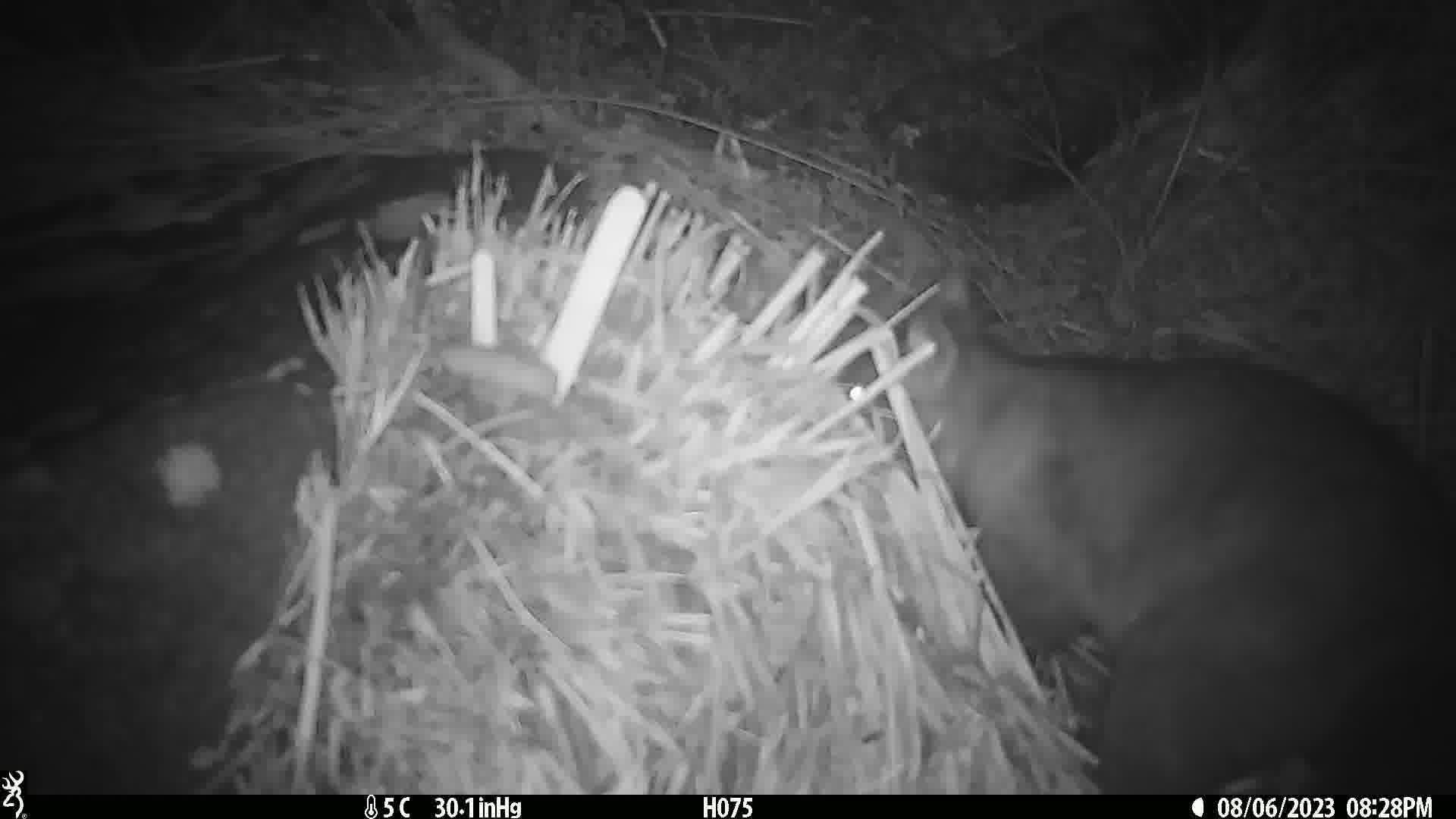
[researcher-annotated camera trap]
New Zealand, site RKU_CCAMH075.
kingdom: Animalia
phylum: Chordata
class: Mammalia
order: Diprotodontia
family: Phalangeridae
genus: Trichosurus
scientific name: Trichosurus vulpecula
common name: common brushtail possum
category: possum